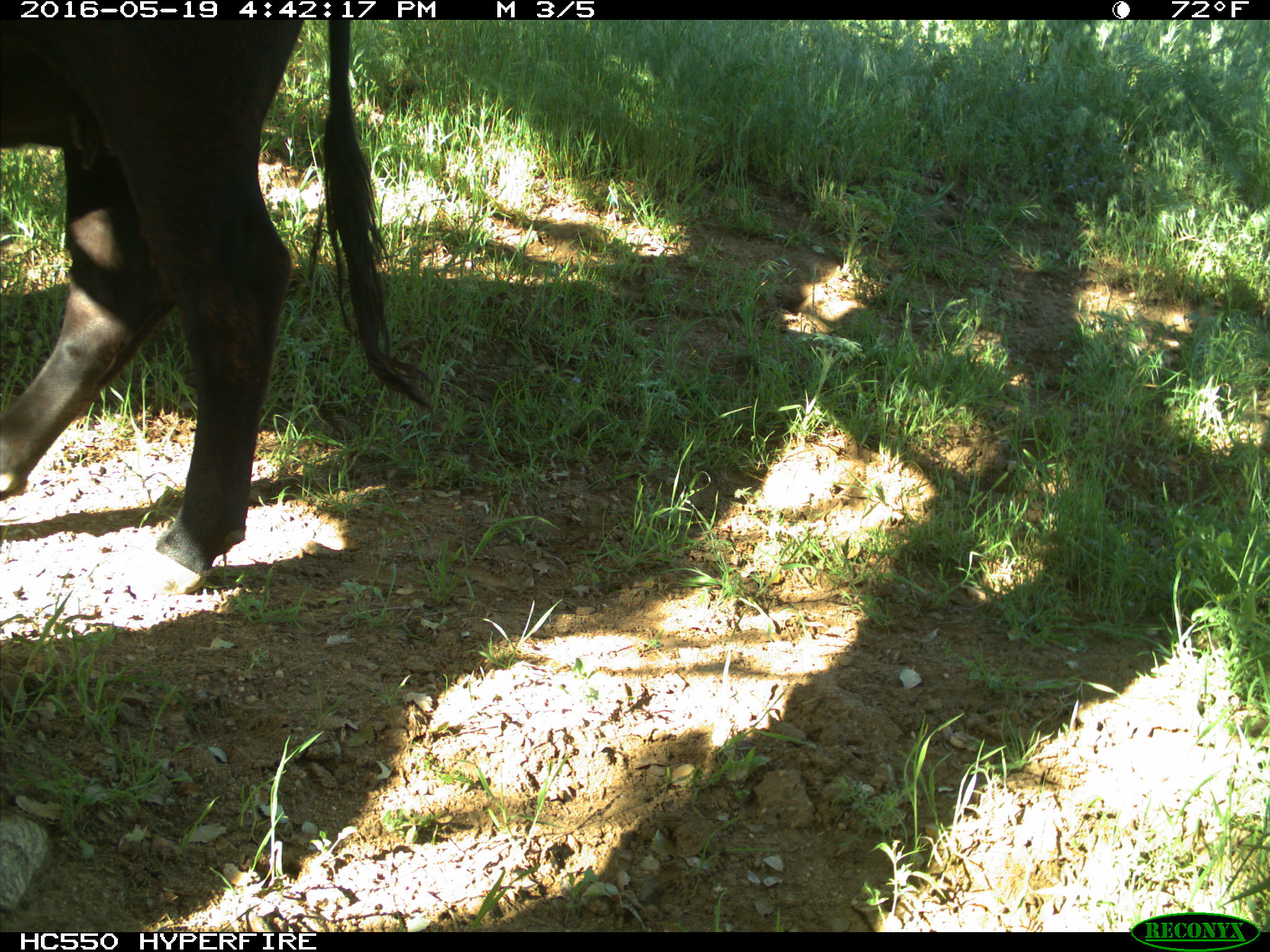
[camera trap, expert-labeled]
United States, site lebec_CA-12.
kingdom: Animalia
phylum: Chordata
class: Mammalia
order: Artiodactyla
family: Bovidae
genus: Bos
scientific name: Bos taurus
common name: domestic cow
Bos taurus (domestic cow).